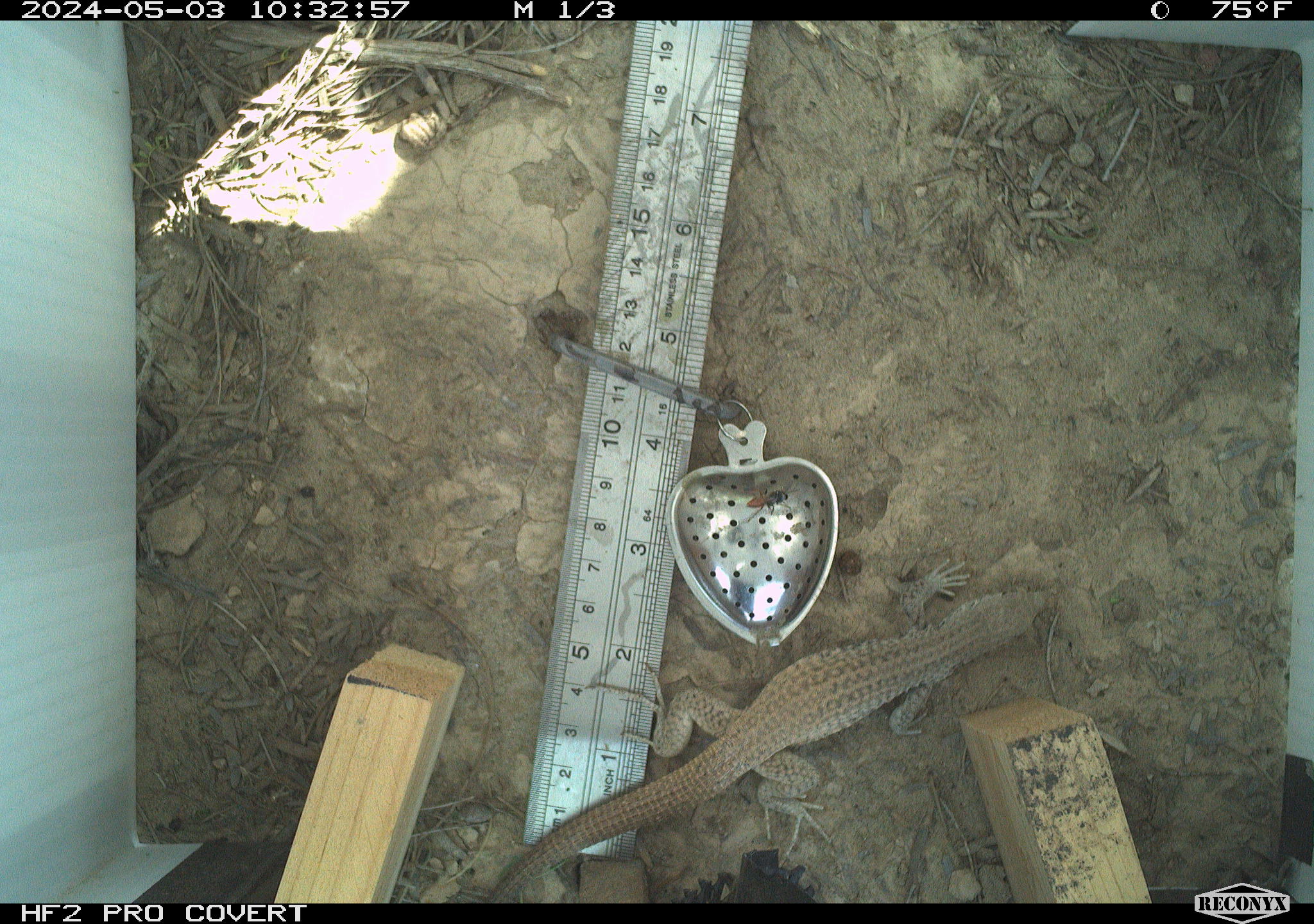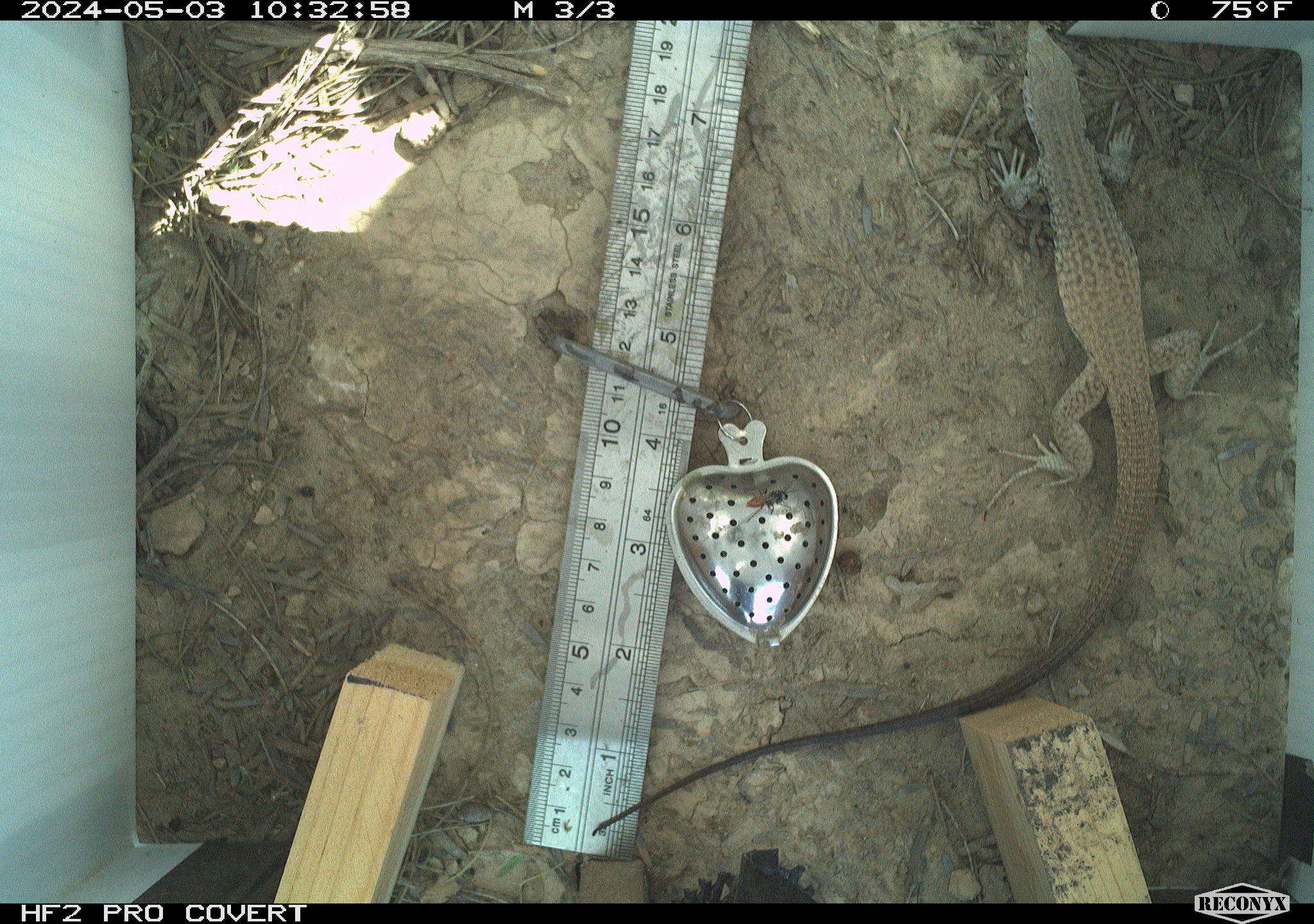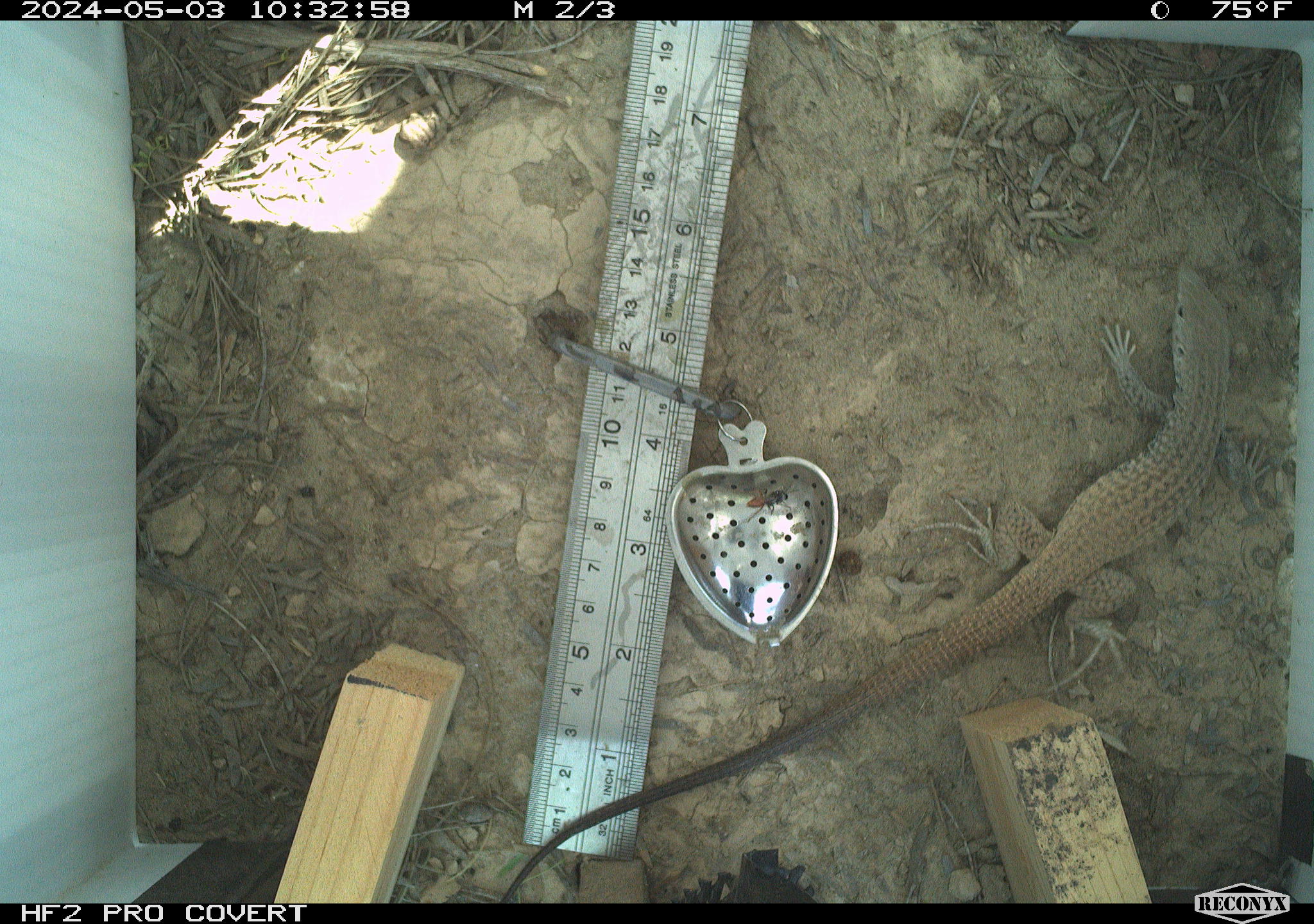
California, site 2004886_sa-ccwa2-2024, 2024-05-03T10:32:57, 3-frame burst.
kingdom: Animalia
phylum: Chordata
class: Reptilia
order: Squamata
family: Teiidae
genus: Aspidoscelis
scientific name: Aspidoscelis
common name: whiptail lizards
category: aspidoscelis species